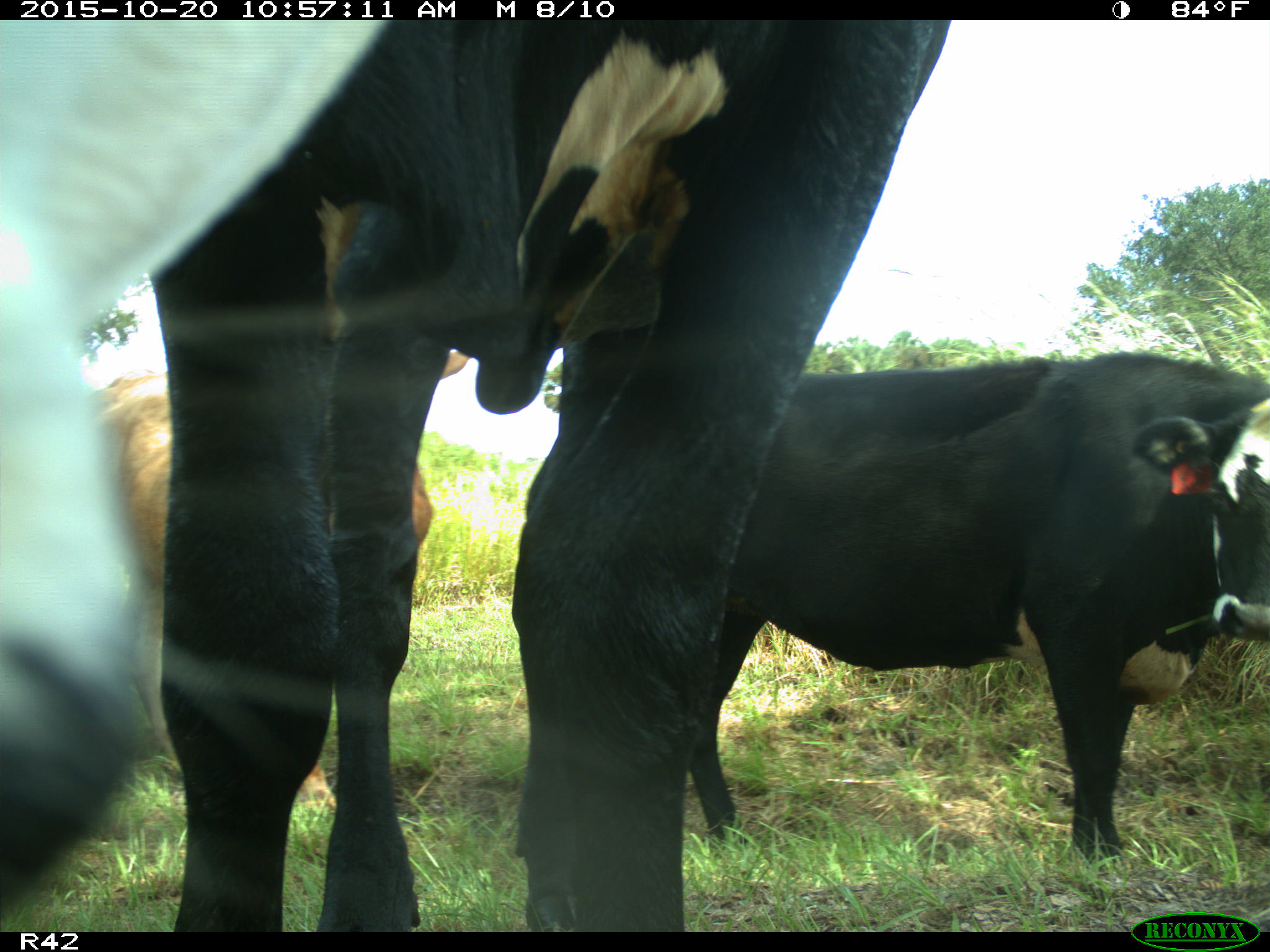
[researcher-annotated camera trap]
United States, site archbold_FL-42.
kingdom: Animalia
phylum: Chordata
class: Mammalia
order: Artiodactyla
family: Bovidae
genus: Bos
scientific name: Bos taurus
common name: domestic cow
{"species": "Bos taurus (domestic cow)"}